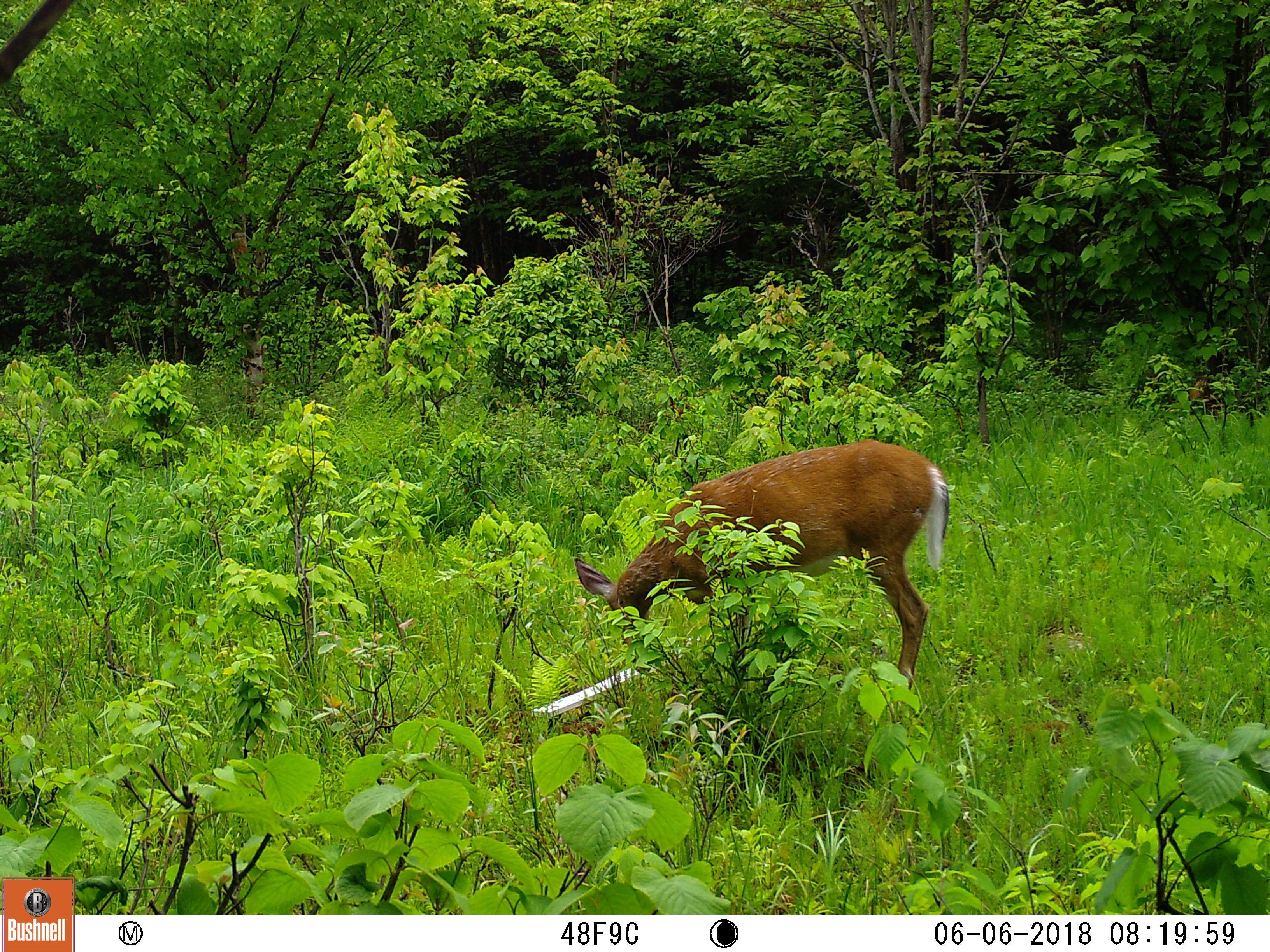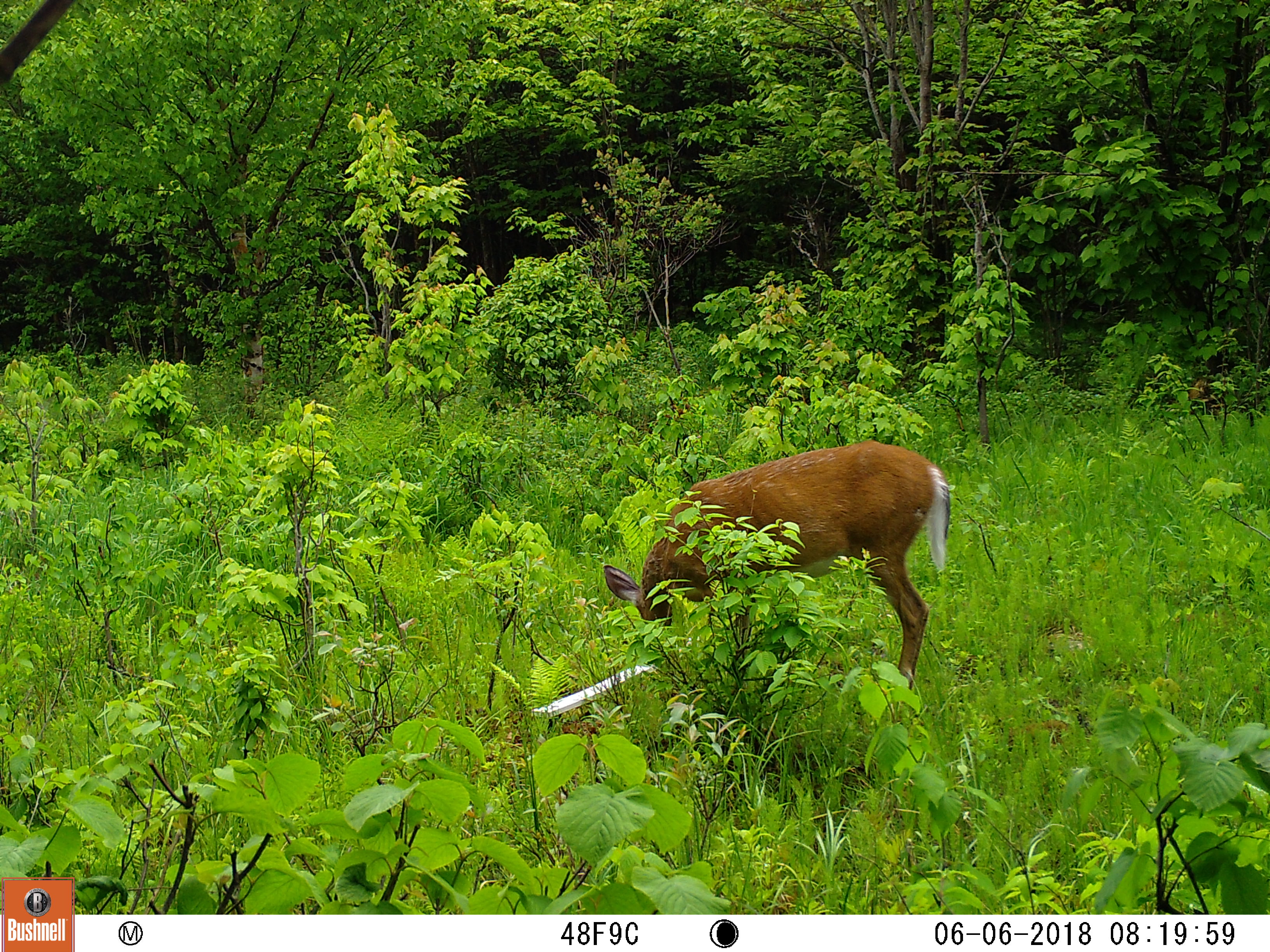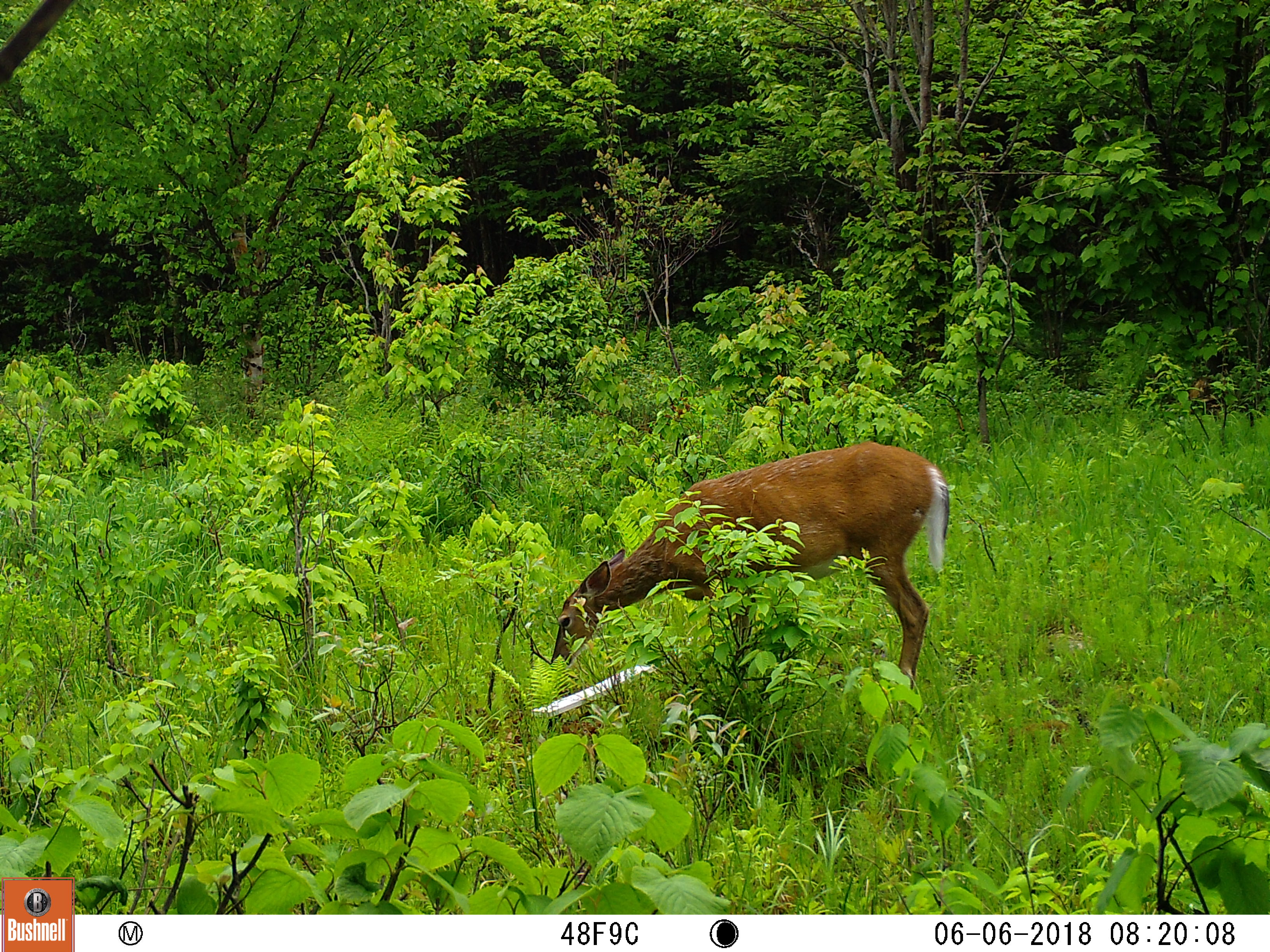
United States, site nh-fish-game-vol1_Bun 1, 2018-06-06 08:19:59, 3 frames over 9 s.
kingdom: Animalia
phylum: Chordata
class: Mammalia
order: Artiodactyla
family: Cervidae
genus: Odocoileus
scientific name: Odocoileus virginianus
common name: white-tailed deer